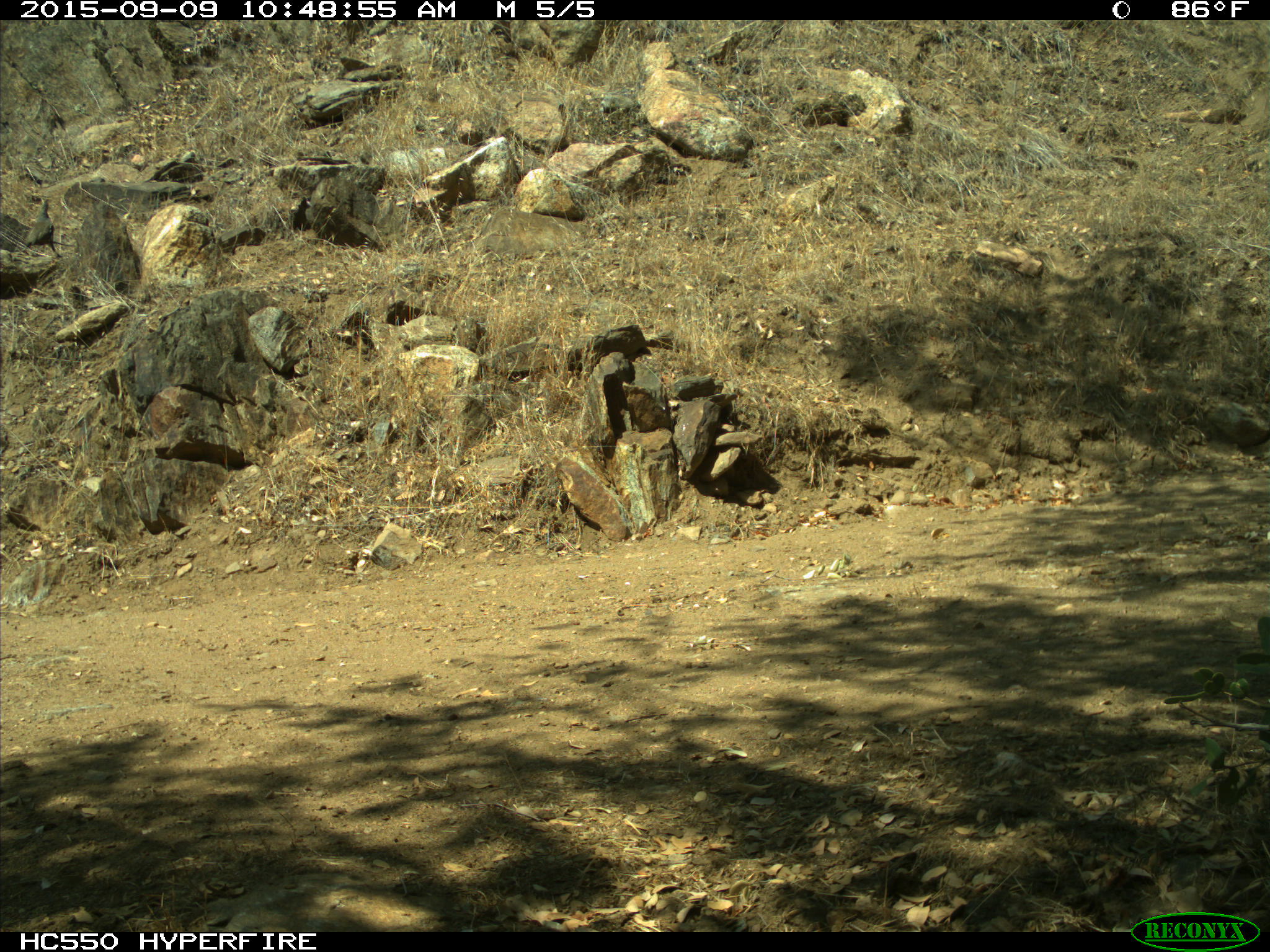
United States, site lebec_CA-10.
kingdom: Animalia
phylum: Chordata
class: Aves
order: Galliformes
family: Odontophoridae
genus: Callipepla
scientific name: Callipepla californica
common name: california quail